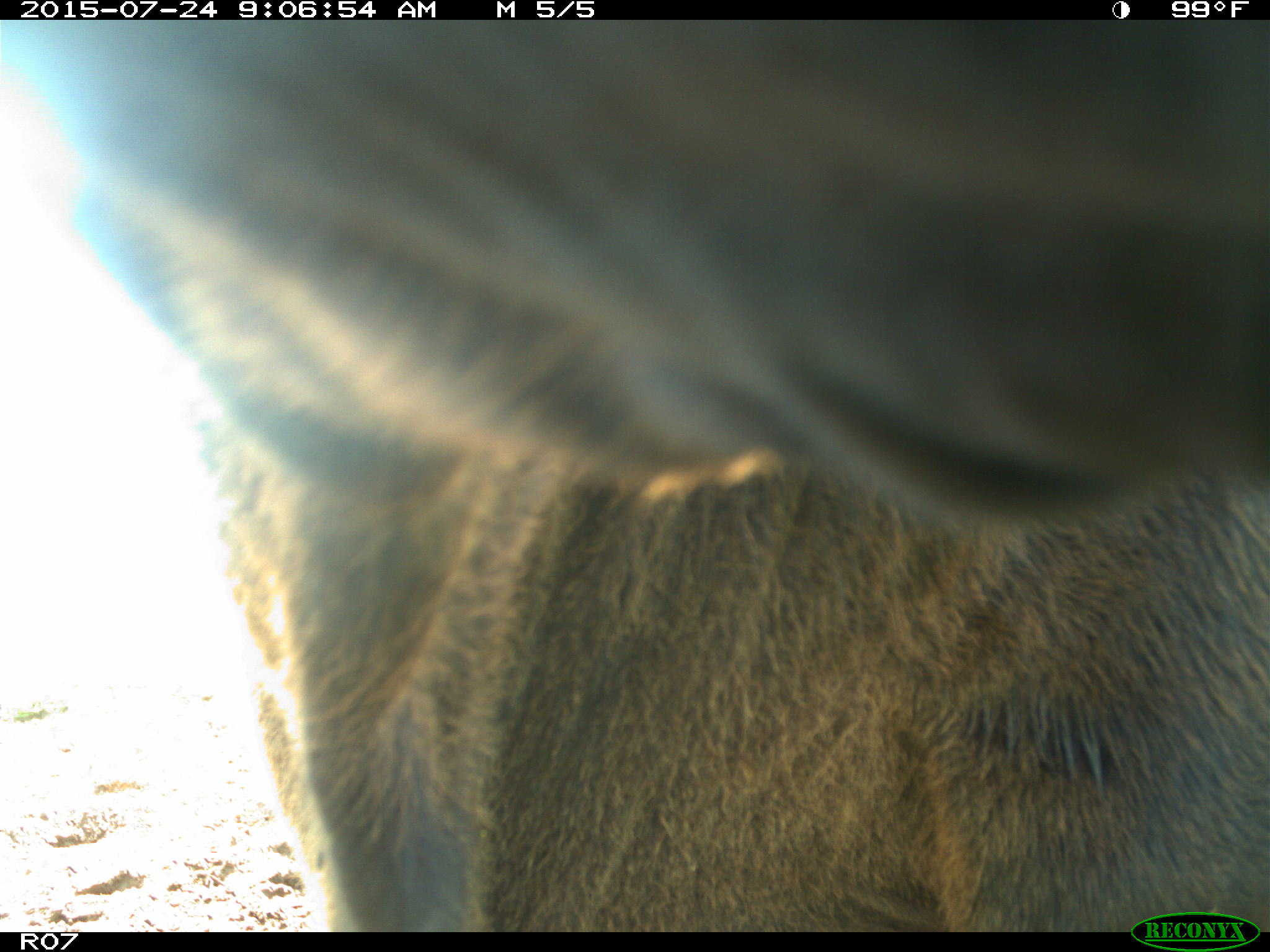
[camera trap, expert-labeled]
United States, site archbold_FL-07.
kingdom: Animalia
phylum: Chordata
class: Mammalia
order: Artiodactyla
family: Bovidae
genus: Bos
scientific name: Bos taurus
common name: domestic cow